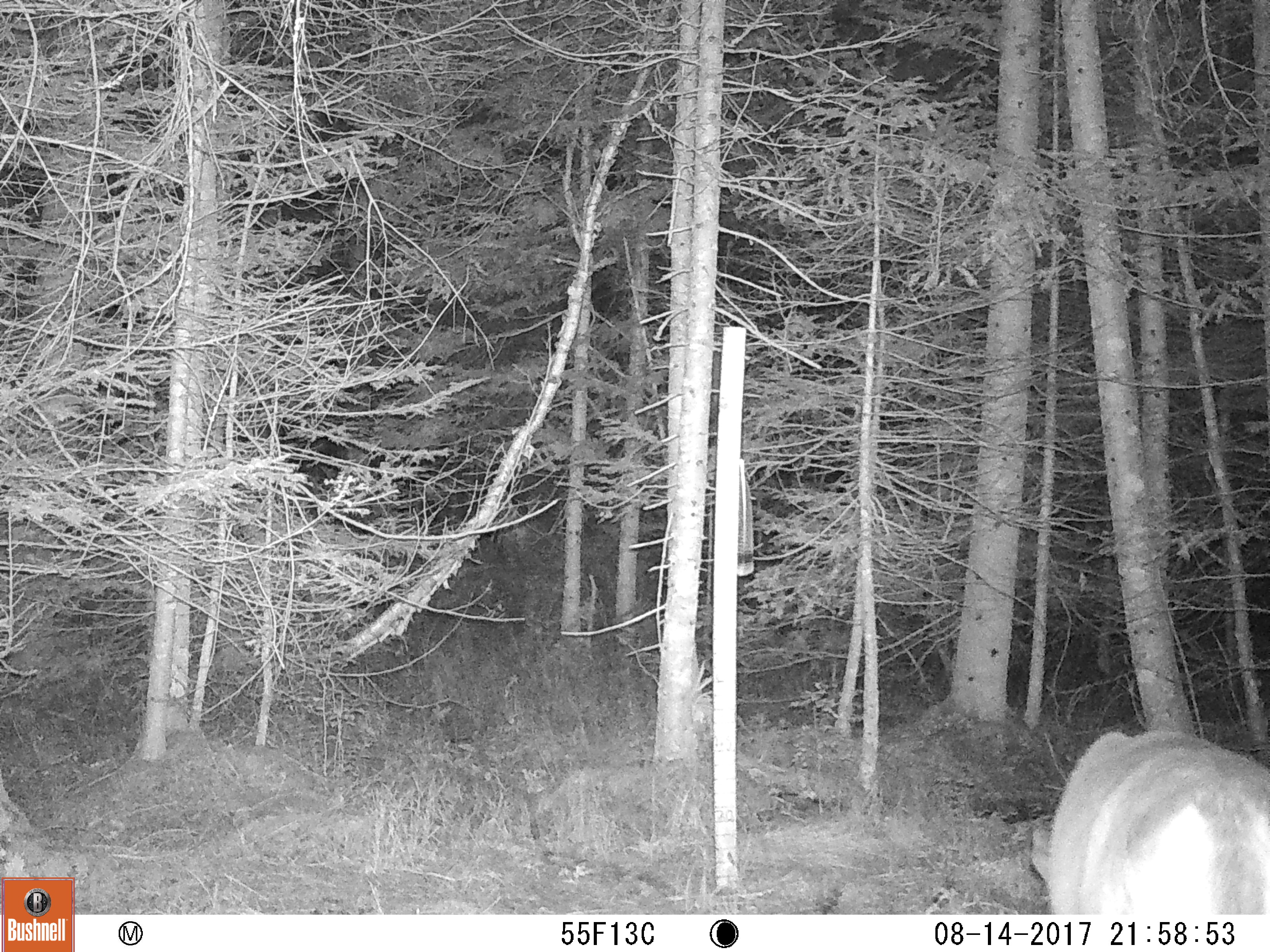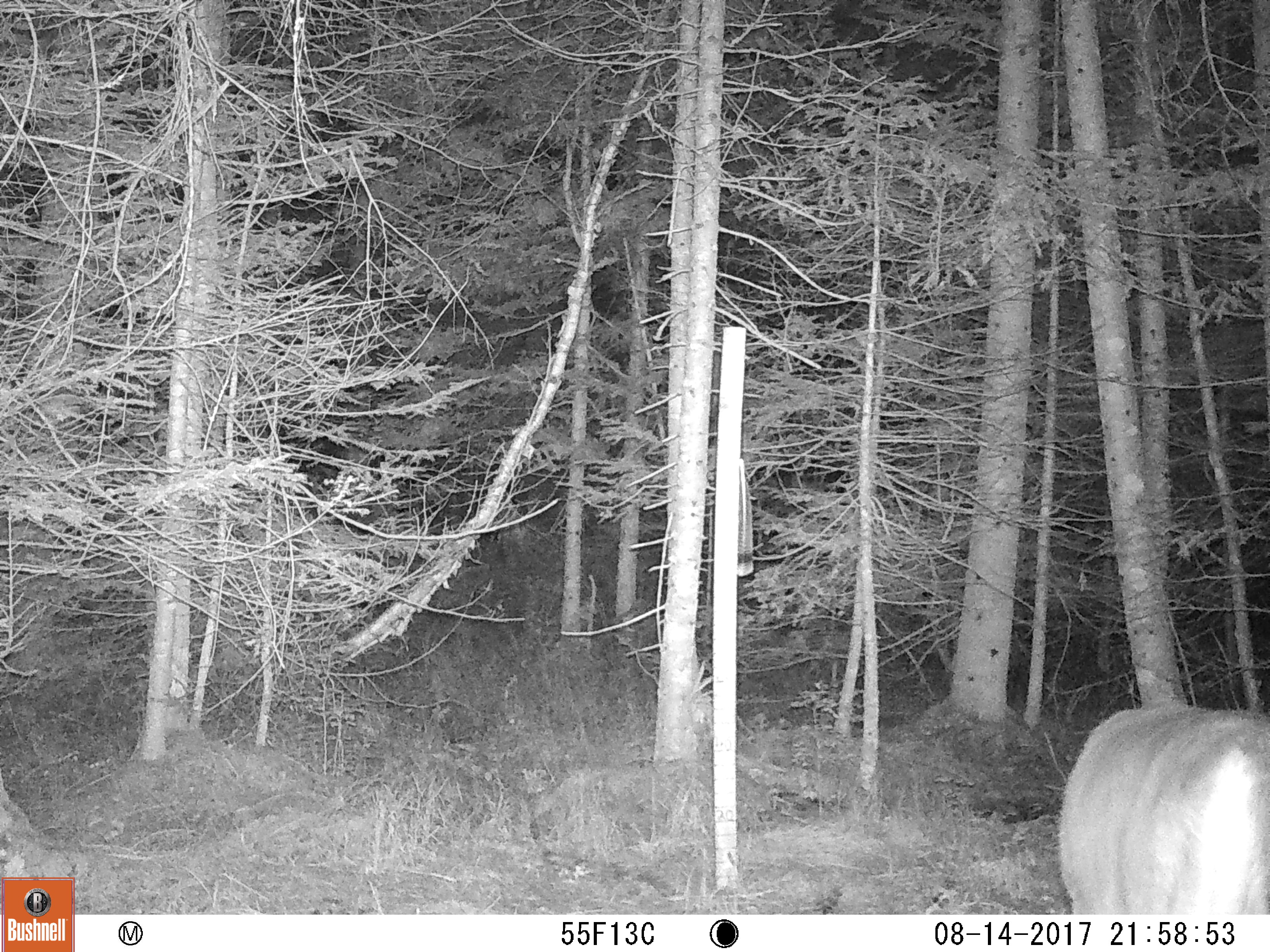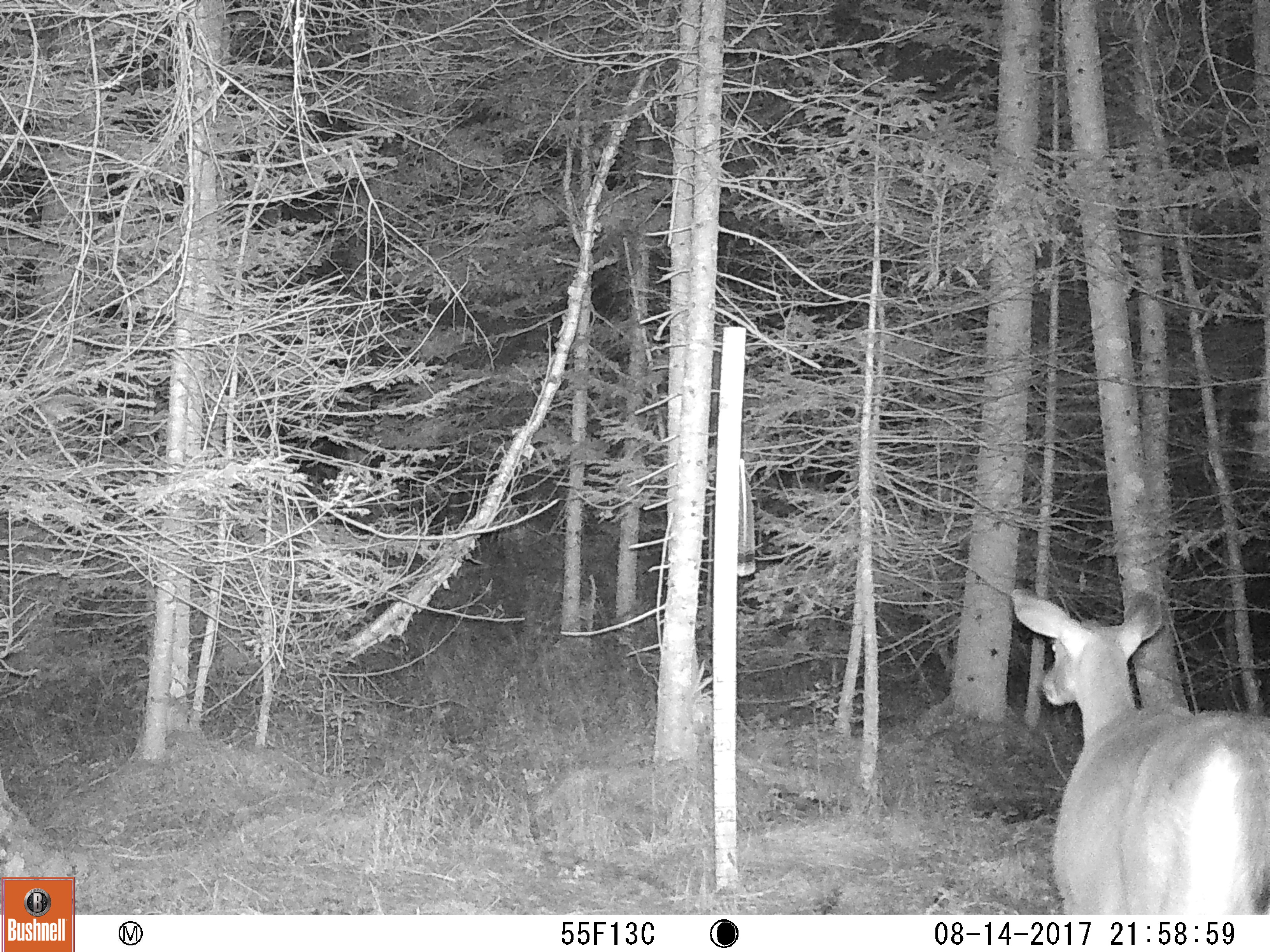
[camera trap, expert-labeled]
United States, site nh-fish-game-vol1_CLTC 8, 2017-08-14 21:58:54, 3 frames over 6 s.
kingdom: Animalia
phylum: Chordata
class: Mammalia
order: Artiodactyla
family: Cervidae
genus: Odocoileus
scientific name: Odocoileus virginianus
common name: white-tailed deer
White-tailed deer (Odocoileus virginianus).